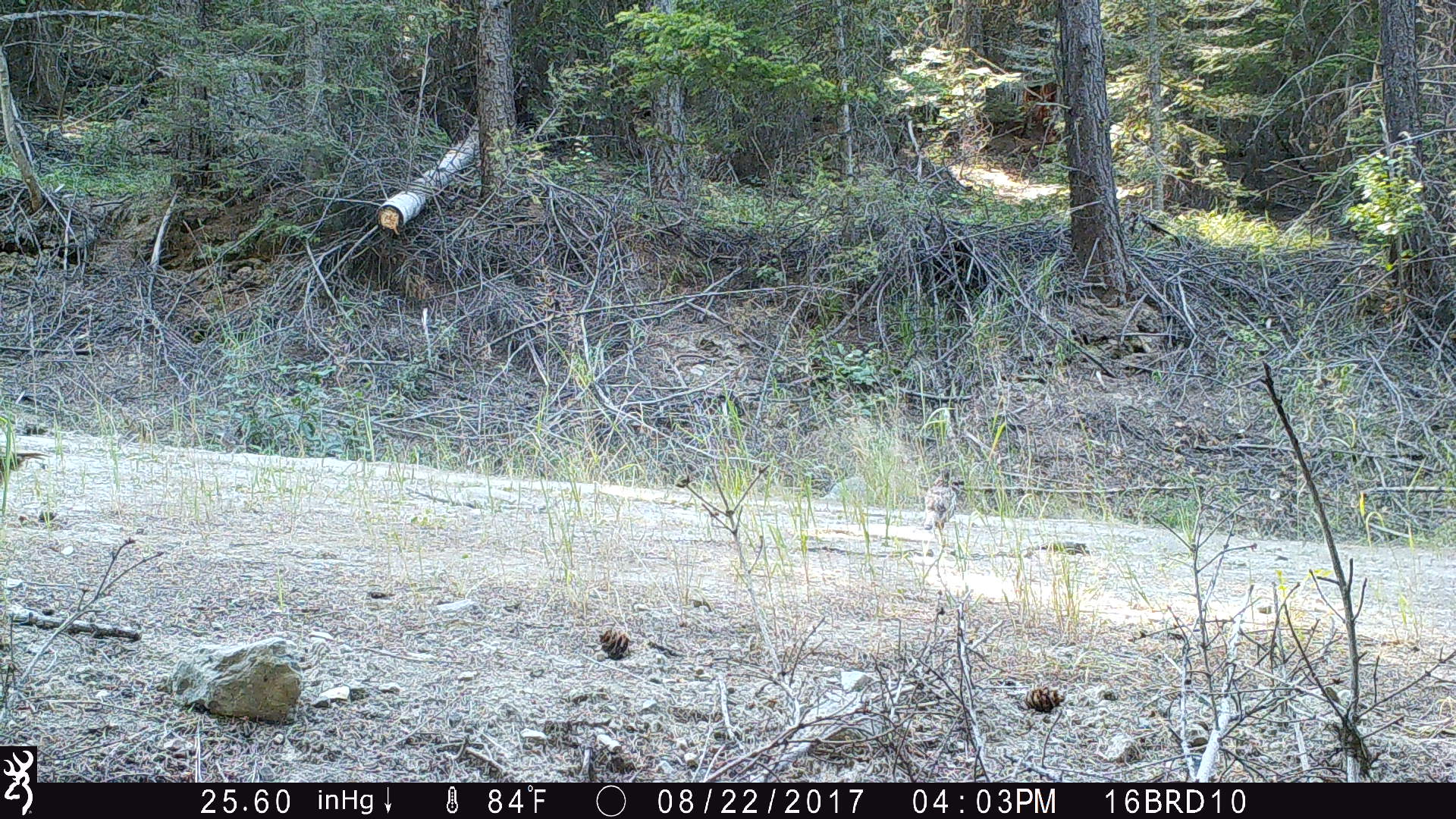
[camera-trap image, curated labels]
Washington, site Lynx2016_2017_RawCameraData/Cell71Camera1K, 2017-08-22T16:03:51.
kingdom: Animalia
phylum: Chordata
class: Aves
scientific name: Aves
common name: birds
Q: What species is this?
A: Aves (birds).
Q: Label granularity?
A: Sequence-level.